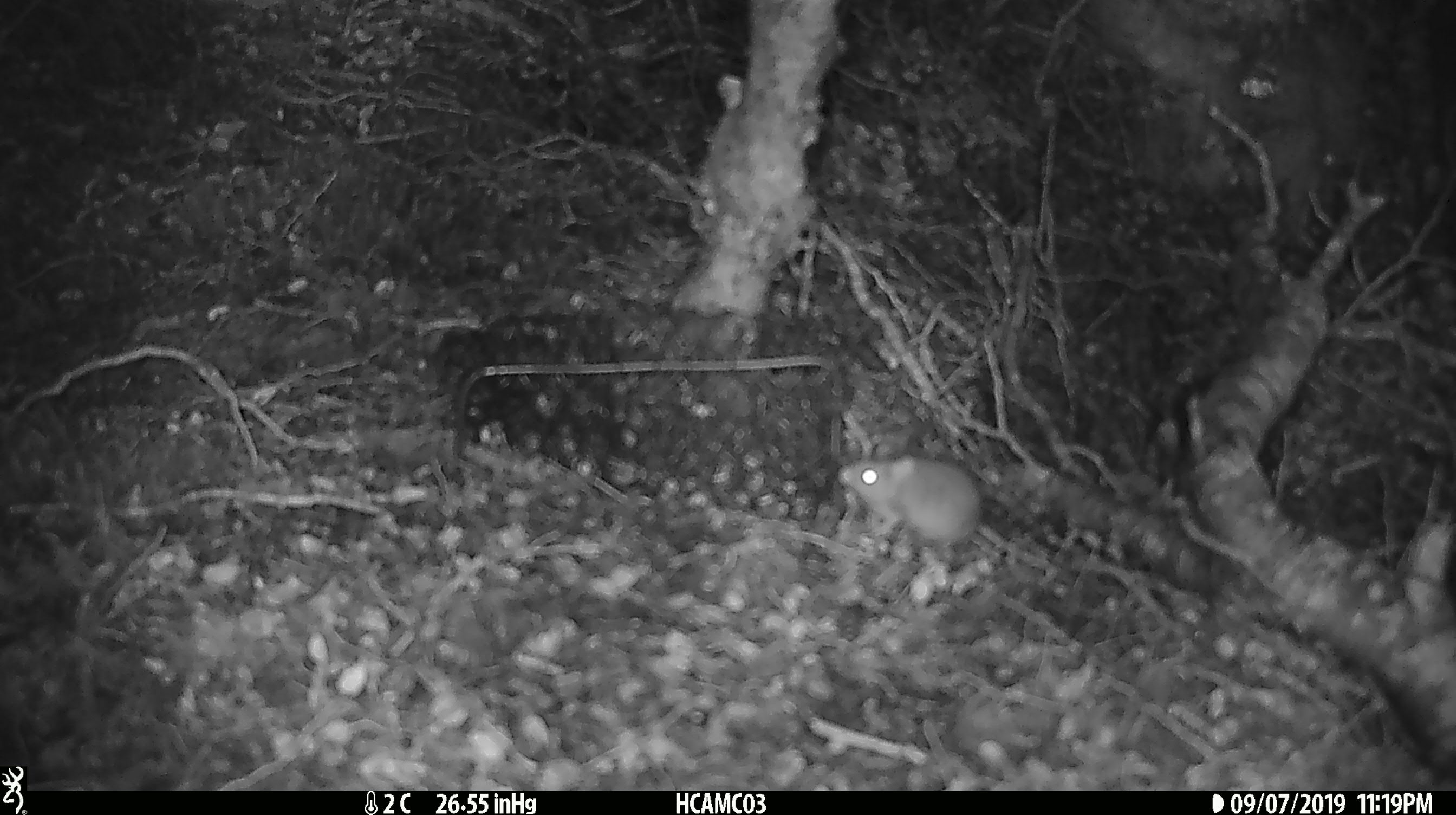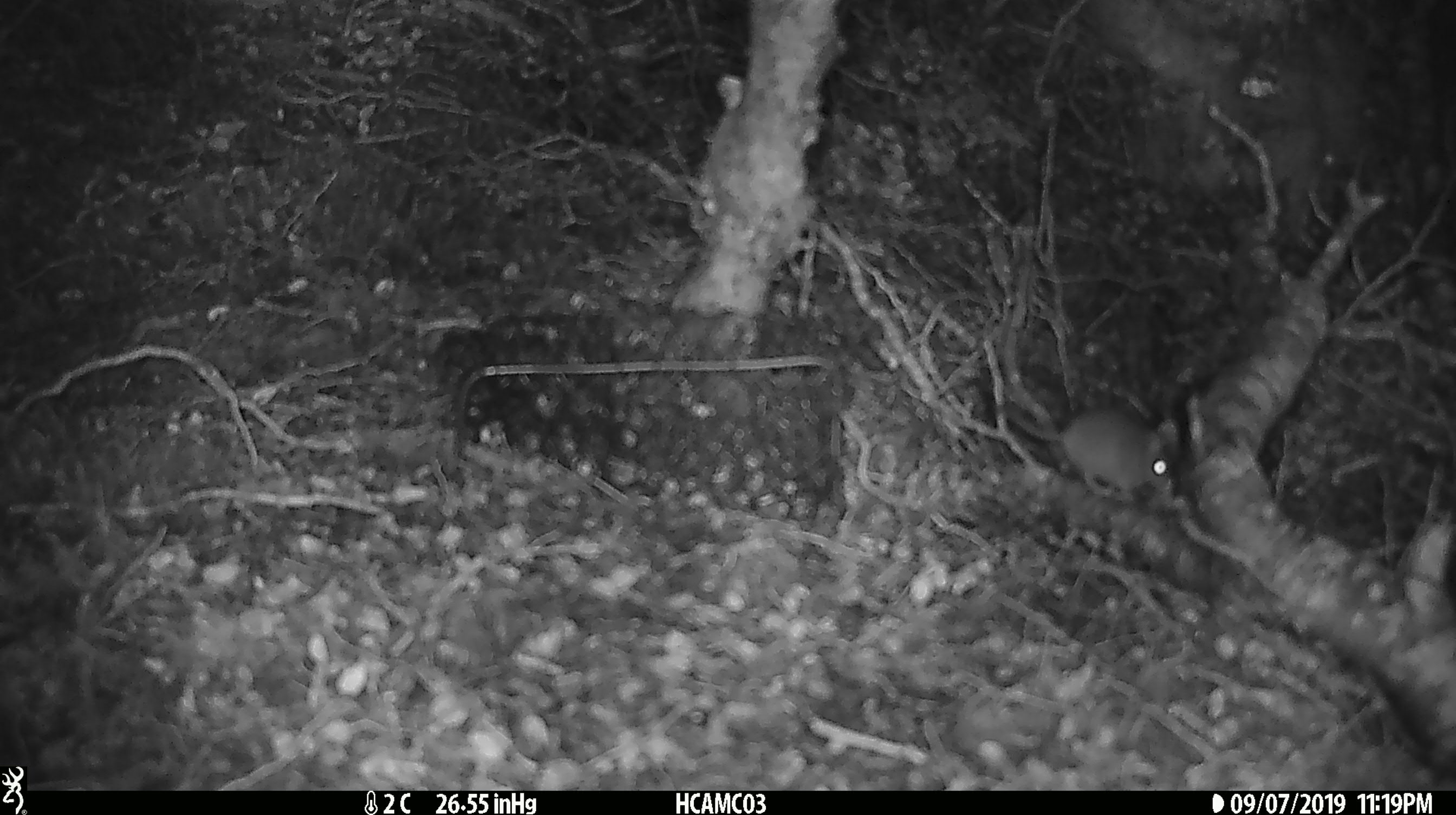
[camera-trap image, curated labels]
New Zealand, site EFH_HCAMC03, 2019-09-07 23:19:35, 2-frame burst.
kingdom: Animalia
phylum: Chordata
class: Mammalia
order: Rodentia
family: Muridae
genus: Mus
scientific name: Mus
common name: mouse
Mouse (Mus).